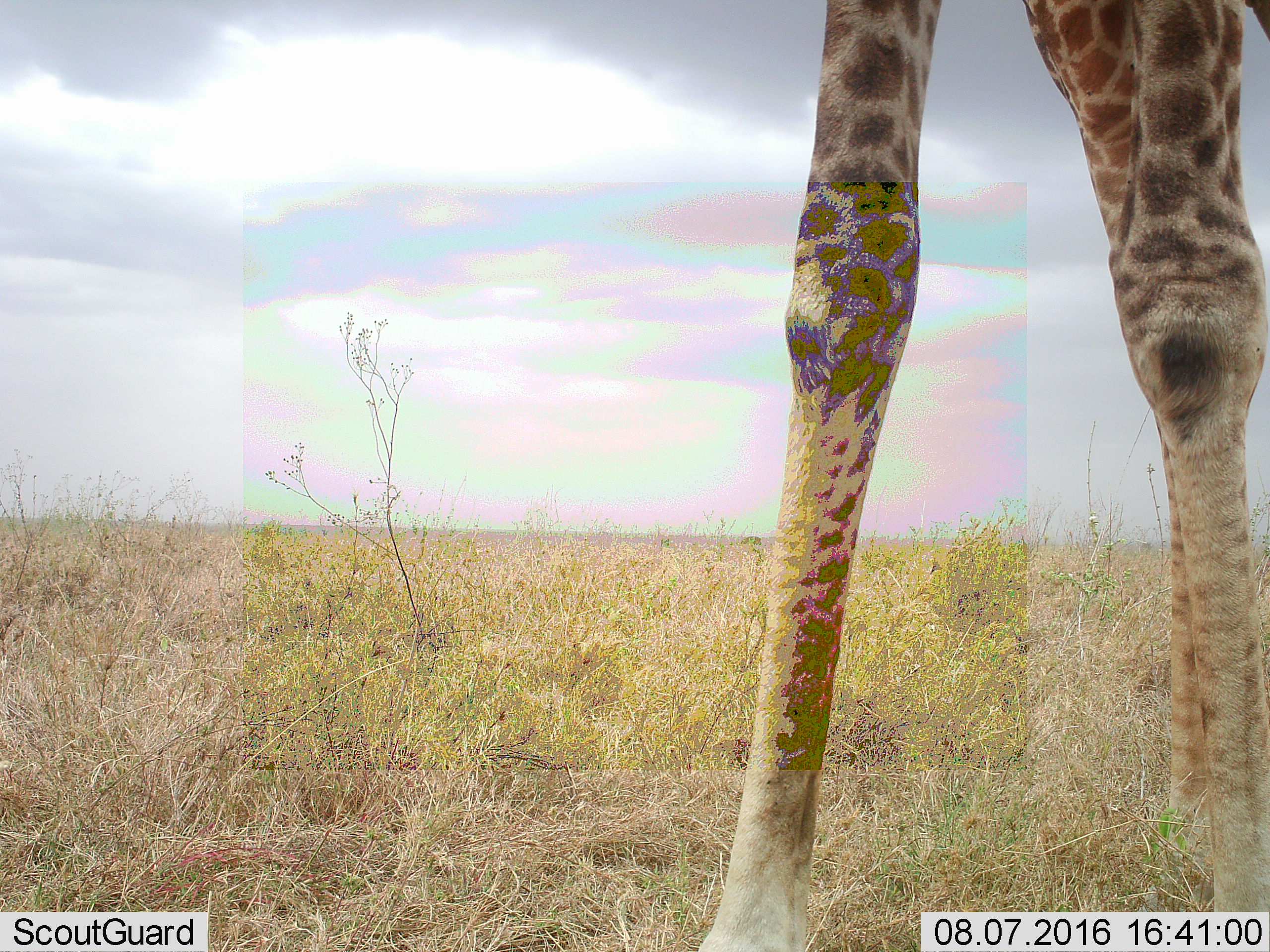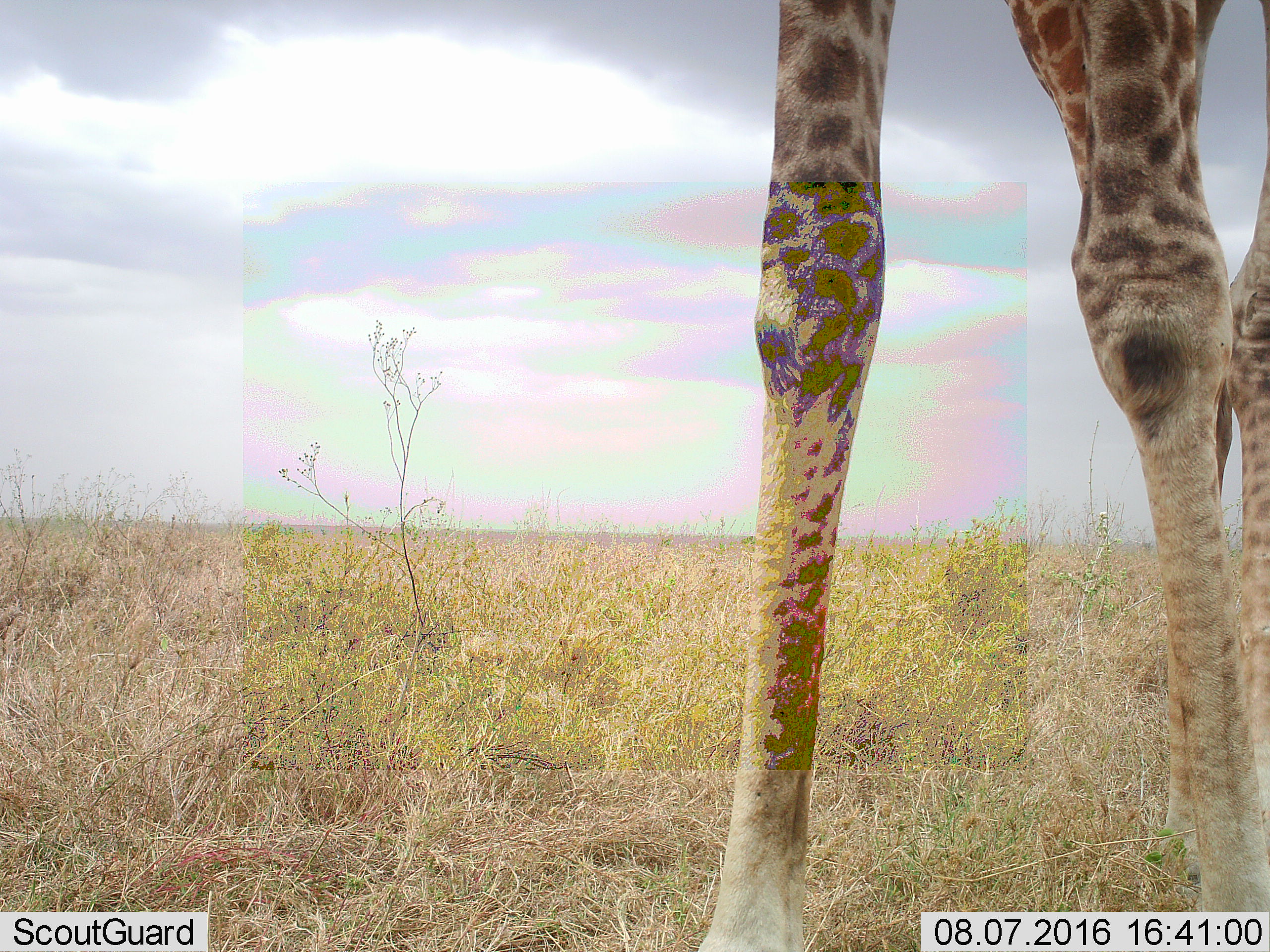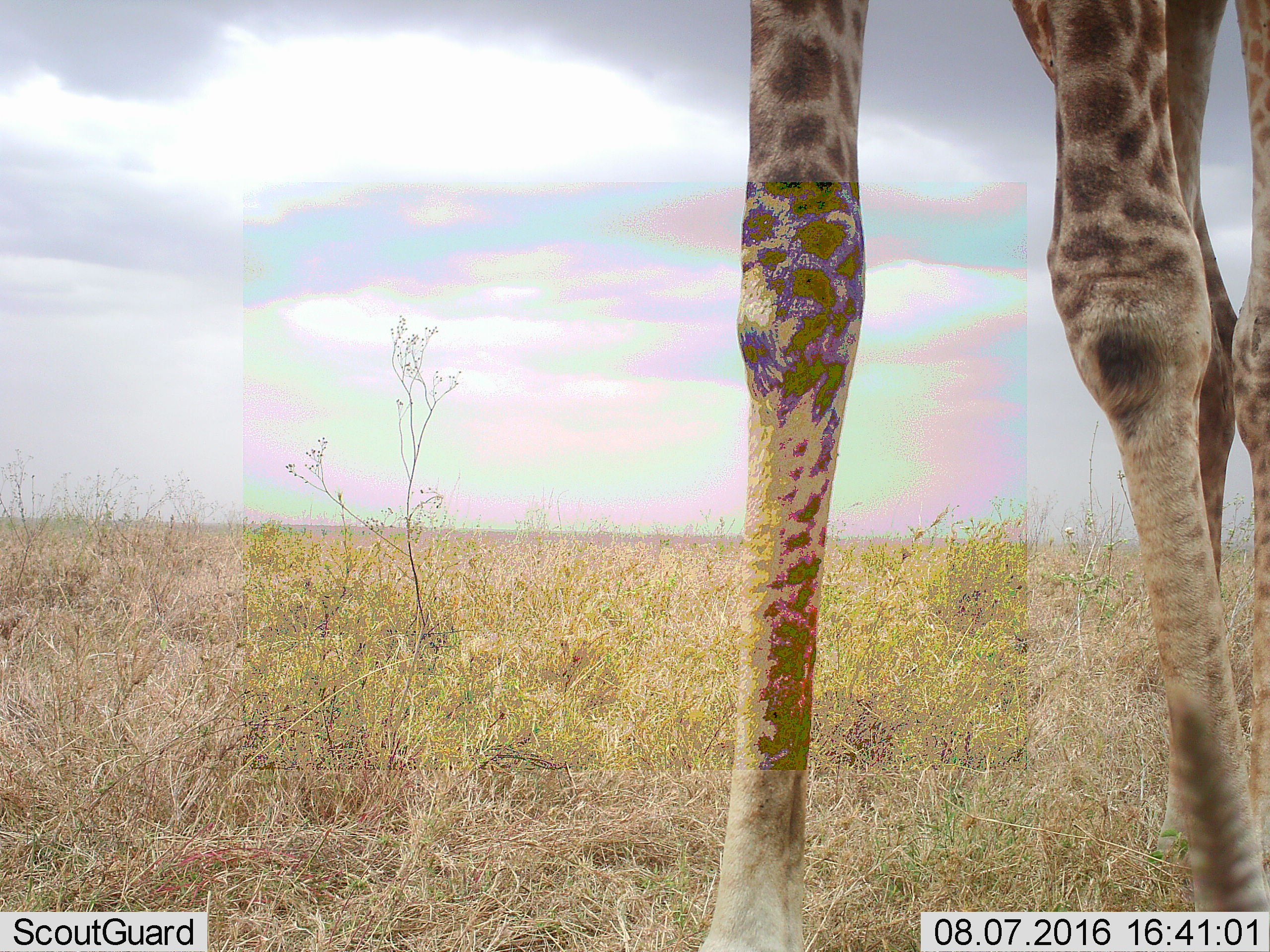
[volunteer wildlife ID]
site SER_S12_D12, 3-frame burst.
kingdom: Animalia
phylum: Chordata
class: Mammalia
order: Artiodactyla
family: Giraffidae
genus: Giraffa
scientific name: Giraffa camelopardalis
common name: giraffe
Giraffe (Giraffa camelopardalis), count 1. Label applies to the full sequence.